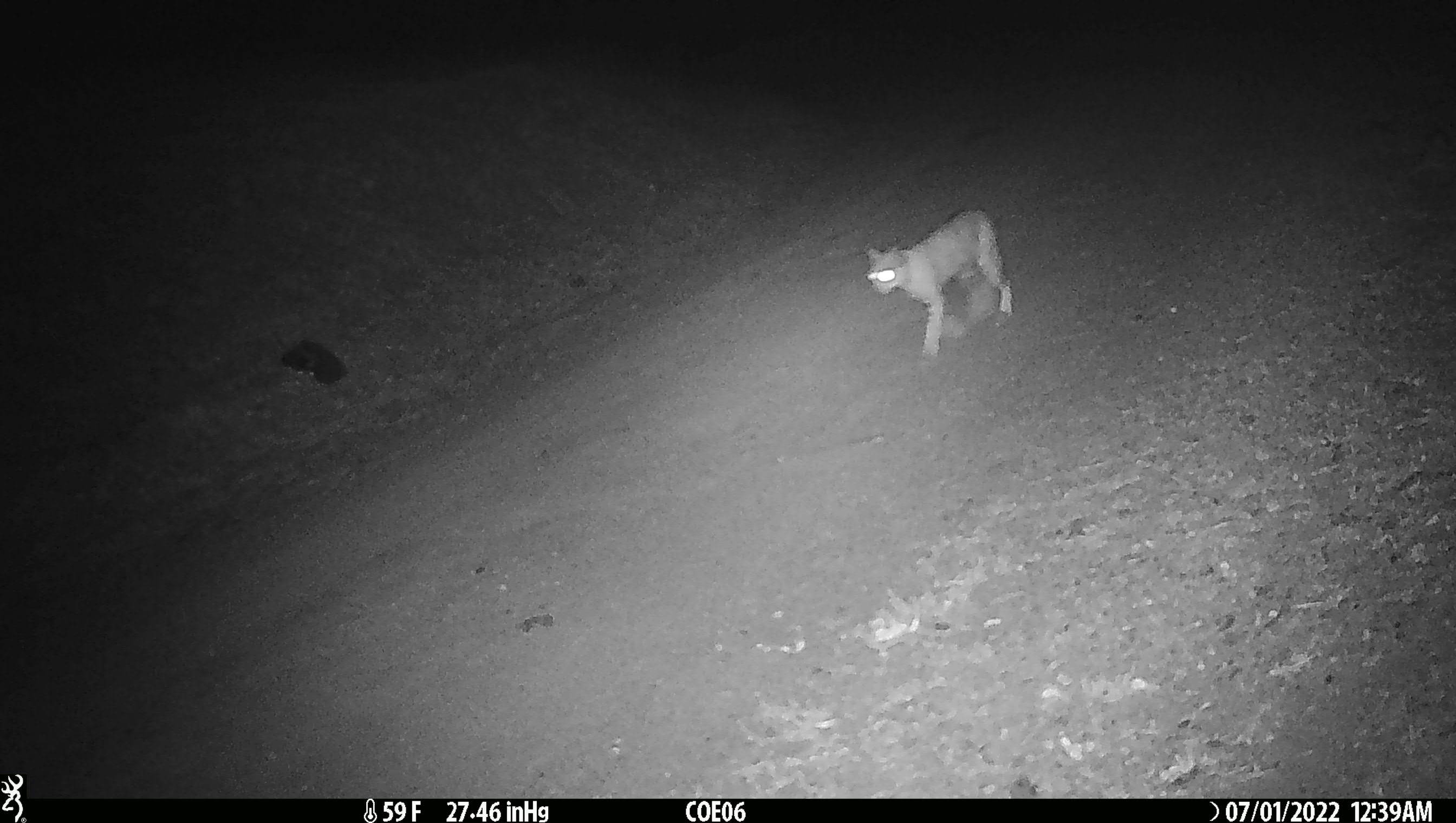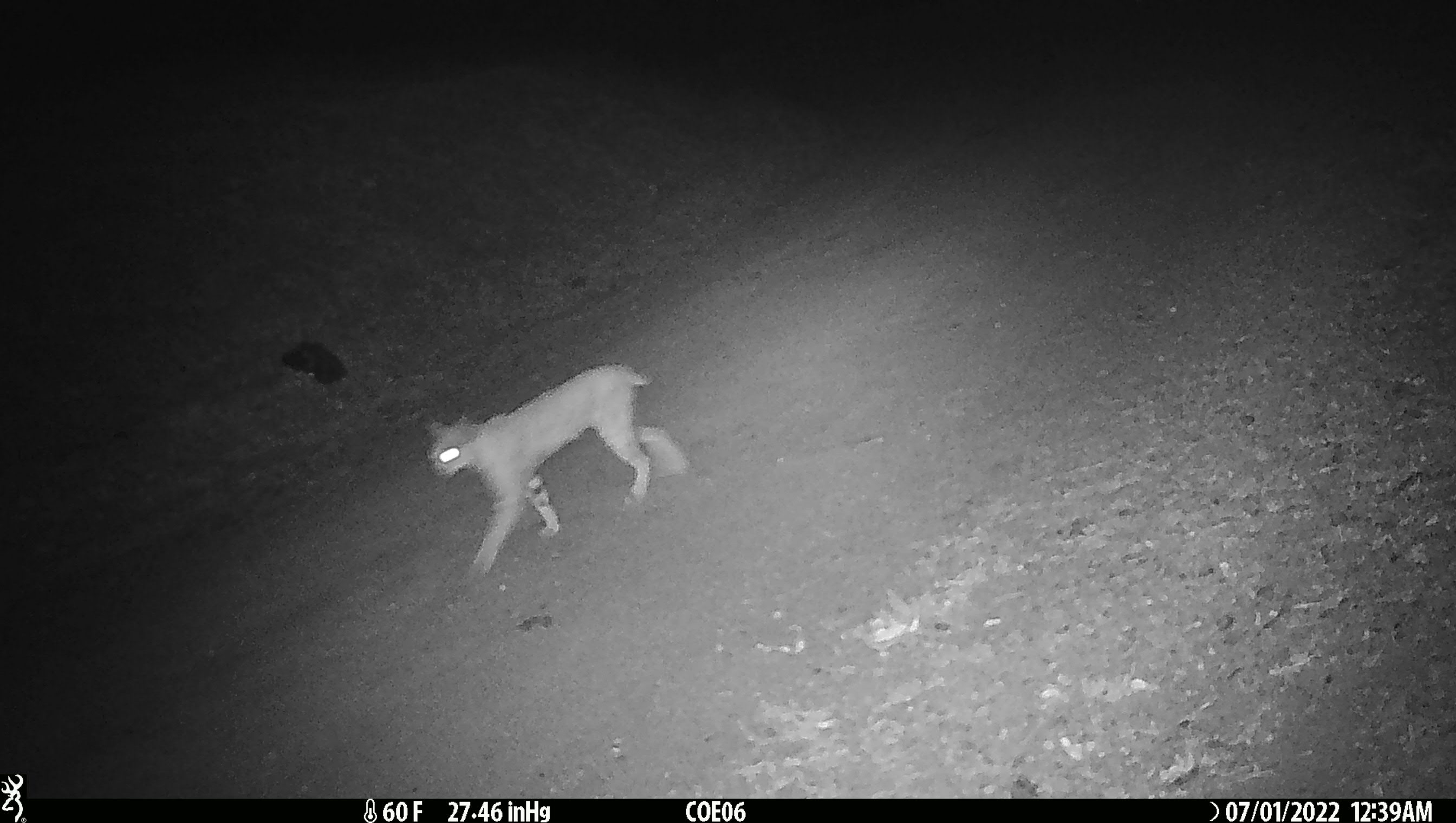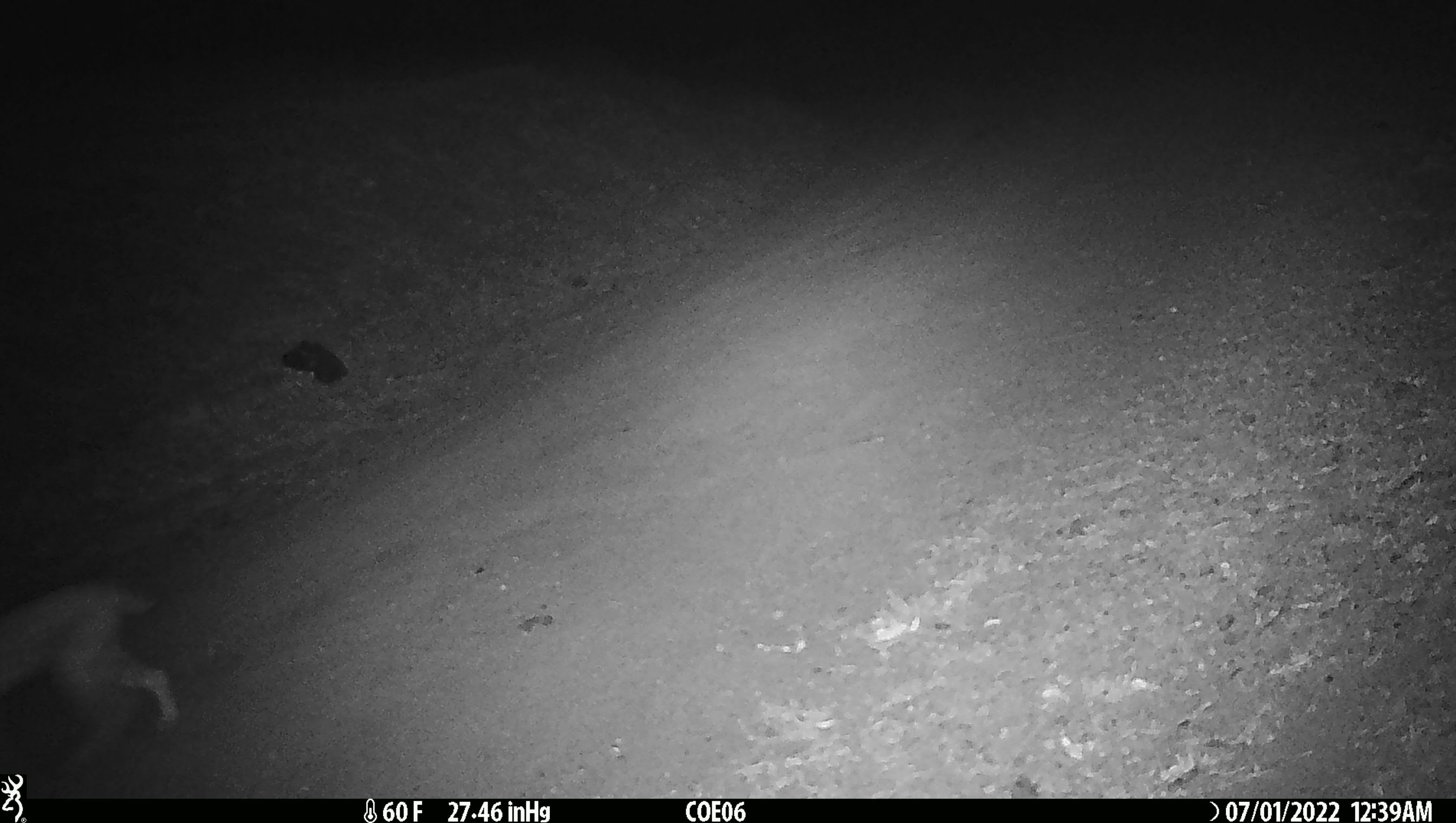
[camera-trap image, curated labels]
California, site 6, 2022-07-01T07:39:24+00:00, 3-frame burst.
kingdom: Animalia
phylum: Chordata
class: Mammalia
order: Carnivora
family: Felidae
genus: Lynx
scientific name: Lynx rufus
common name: bobcat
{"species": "bobcat (Lynx rufus)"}